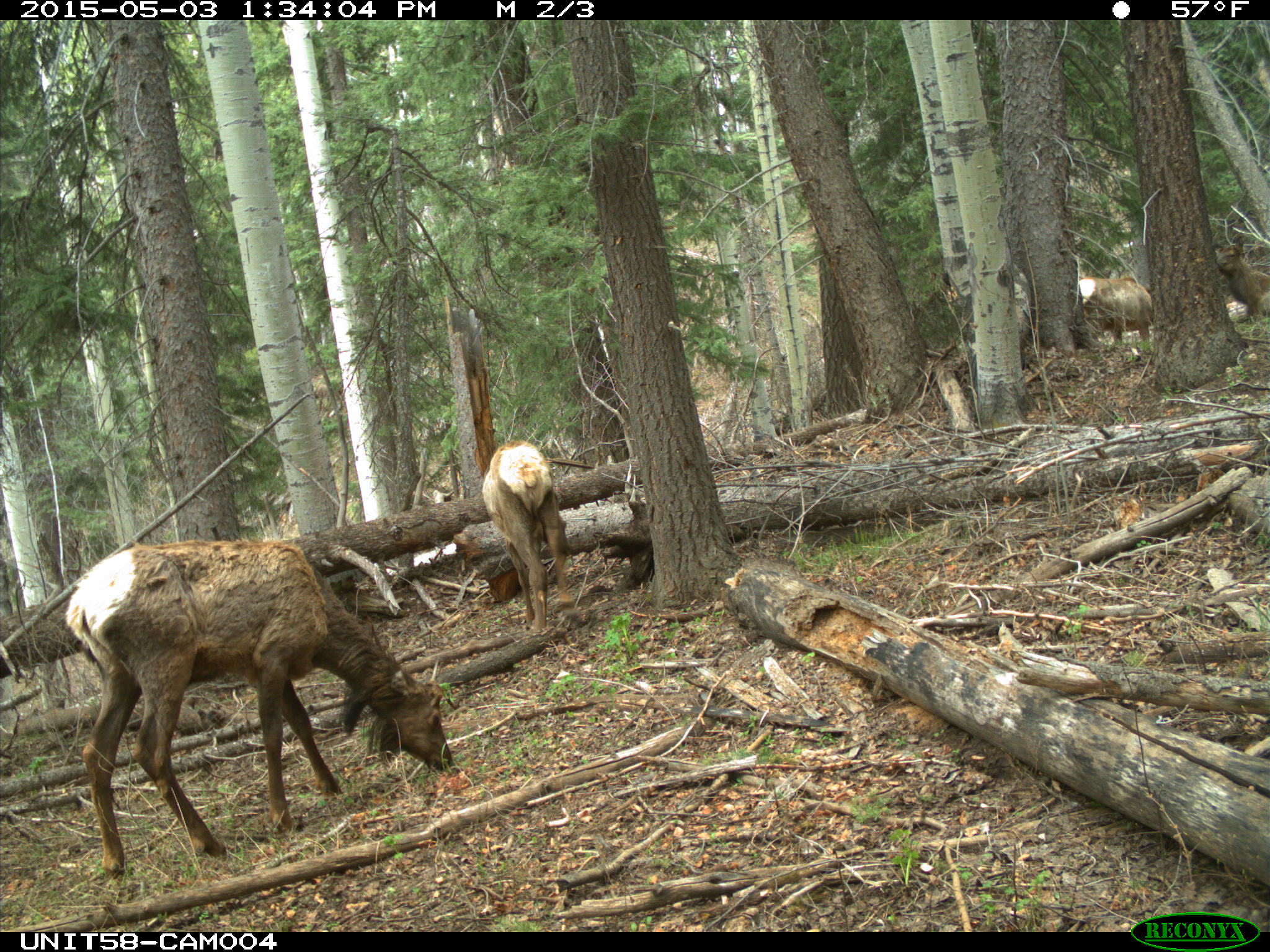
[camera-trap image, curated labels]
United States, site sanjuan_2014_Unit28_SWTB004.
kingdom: Animalia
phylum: Chordata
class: Mammalia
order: Artiodactyla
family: Cervidae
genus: Cervus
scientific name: Cervus elaphus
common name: red deer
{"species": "Cervus elaphus (red deer)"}